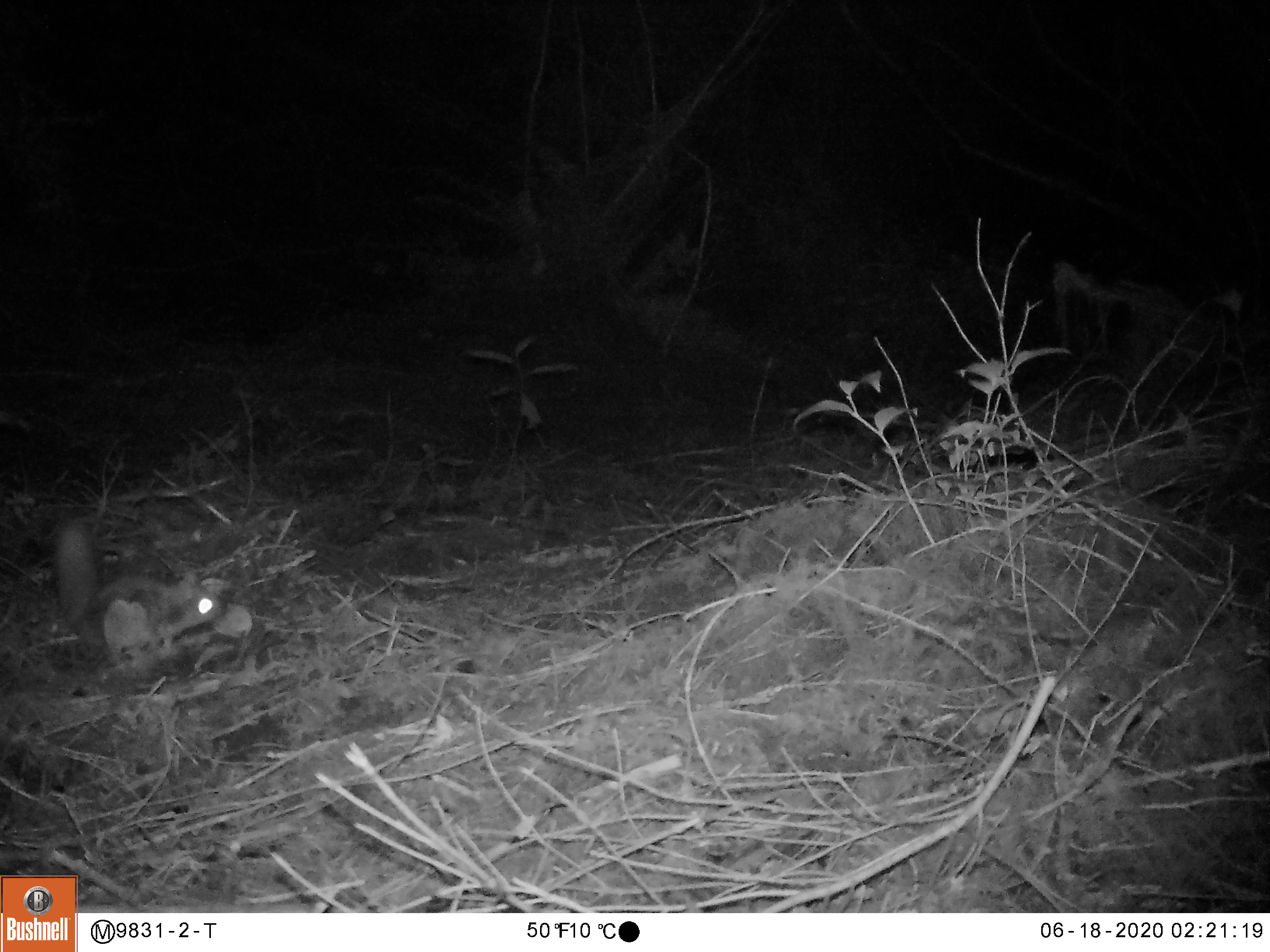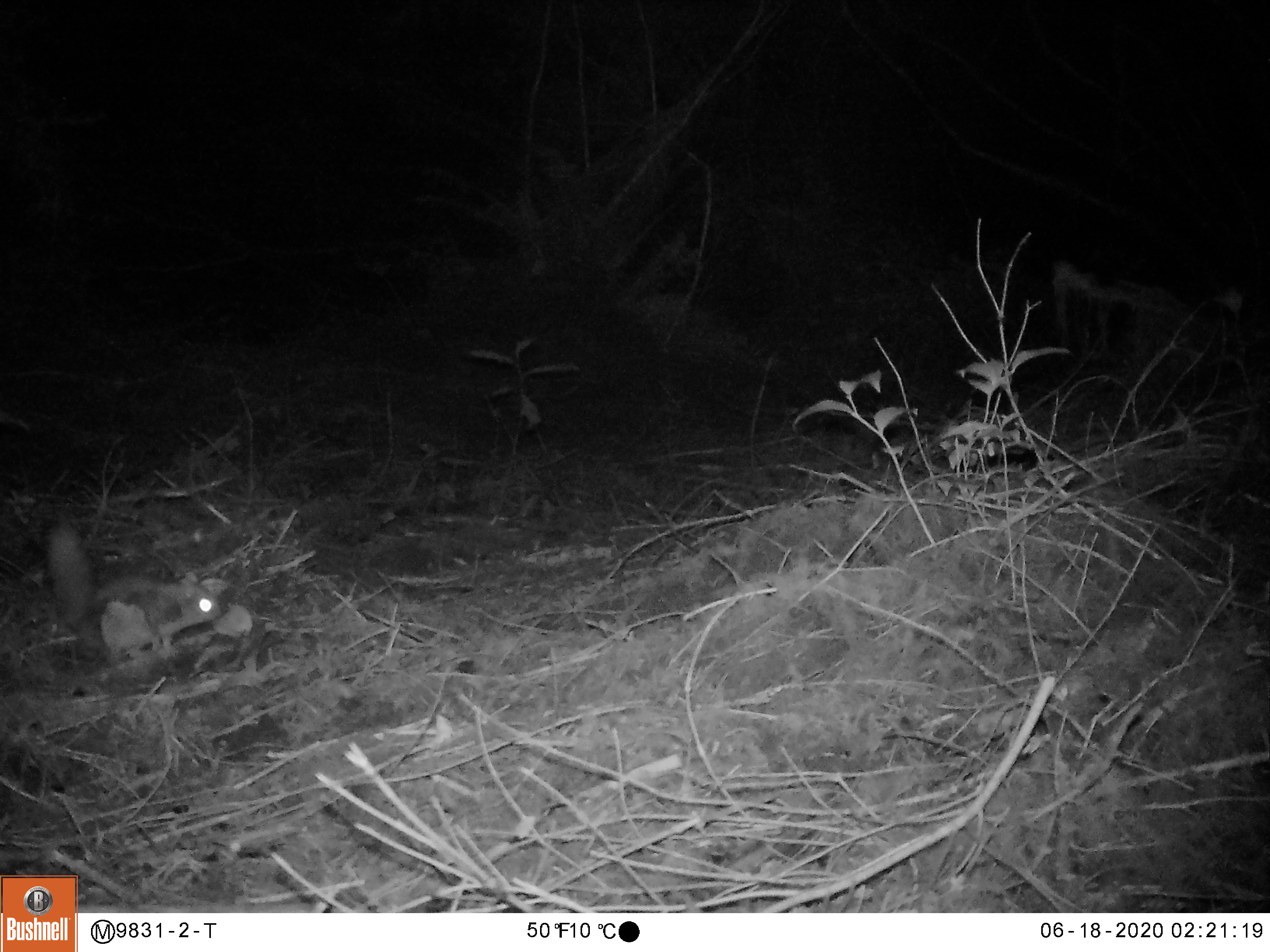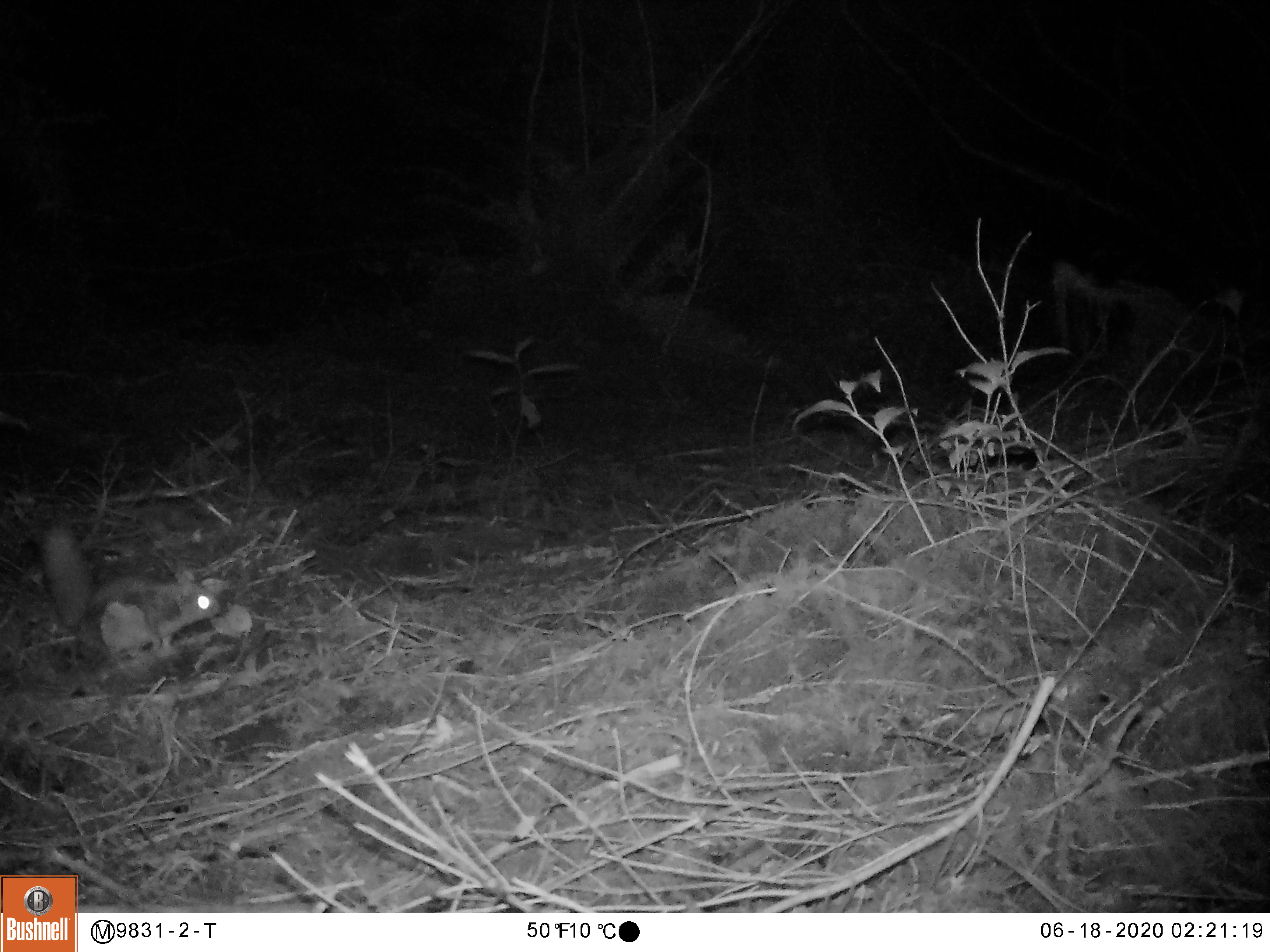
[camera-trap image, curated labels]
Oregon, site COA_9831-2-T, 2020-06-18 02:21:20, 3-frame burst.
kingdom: Animalia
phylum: Chordata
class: Mammalia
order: Rodentia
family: Sciuridae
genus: Glaucomys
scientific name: Glaucomys oregonensis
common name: humboldt's flying squirrel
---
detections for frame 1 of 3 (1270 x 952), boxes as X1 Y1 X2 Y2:
humboldt's flying squirrel: 49 506 235 669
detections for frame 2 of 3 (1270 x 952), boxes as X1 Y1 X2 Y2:
humboldt's flying squirrel: 35 504 239 669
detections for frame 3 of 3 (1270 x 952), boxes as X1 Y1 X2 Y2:
humboldt's flying squirrel: 27 513 237 666